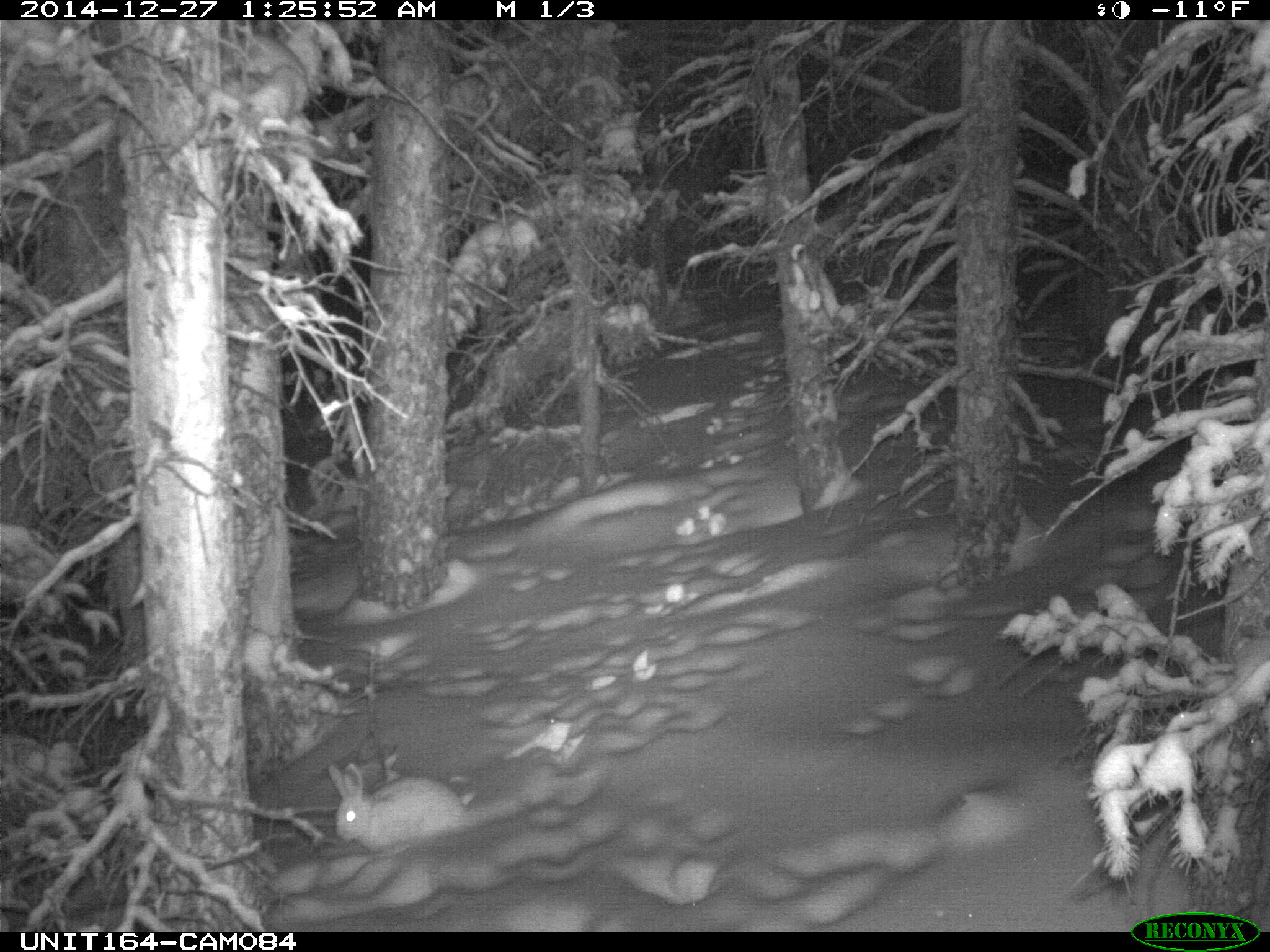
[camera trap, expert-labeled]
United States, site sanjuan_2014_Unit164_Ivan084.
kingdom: Animalia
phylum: Chordata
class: Mammalia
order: Lagomorpha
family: Leporidae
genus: Lepus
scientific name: Lepus americanus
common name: snowshoe hare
Lepus americanus (snowshoe hare).